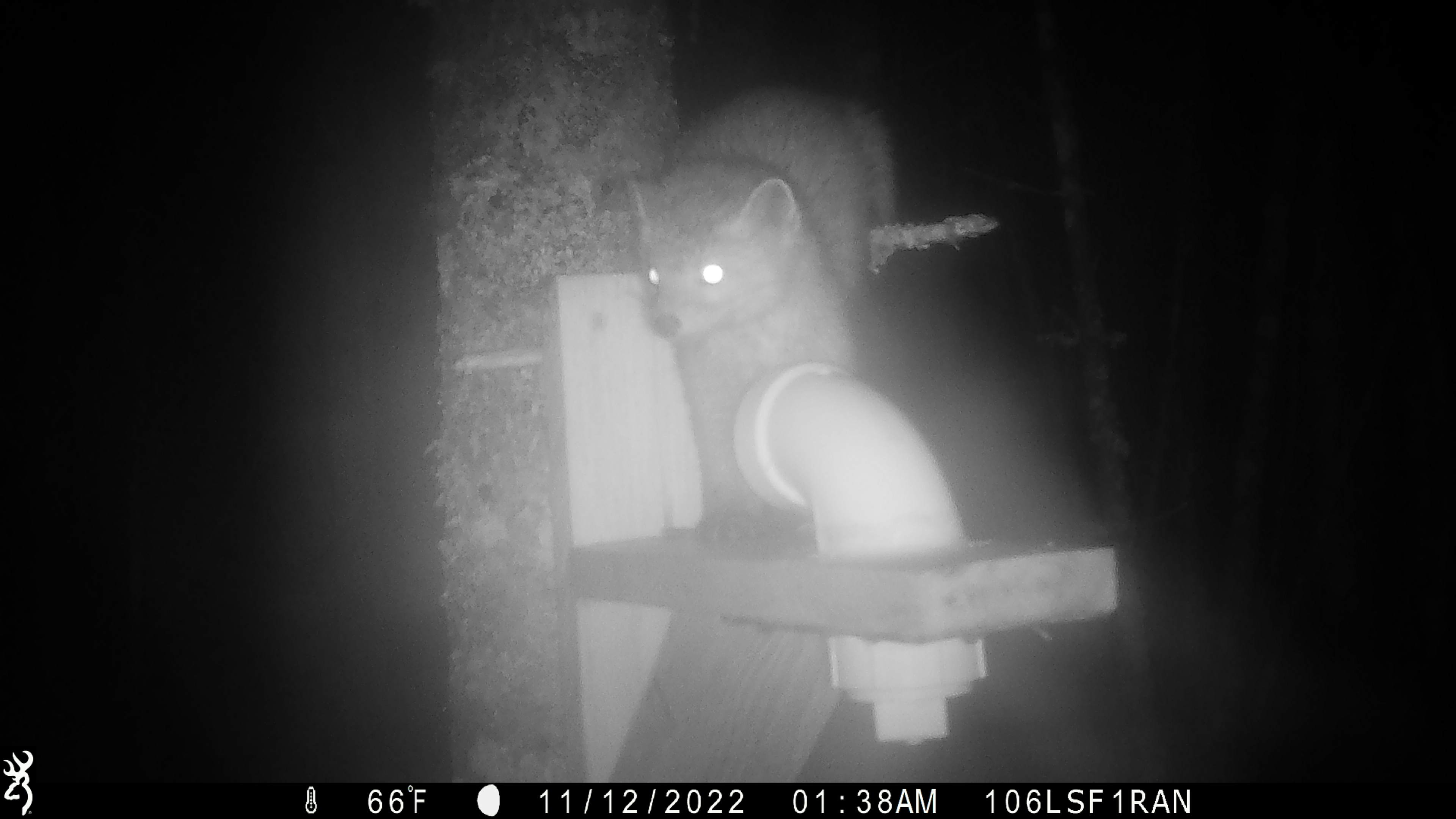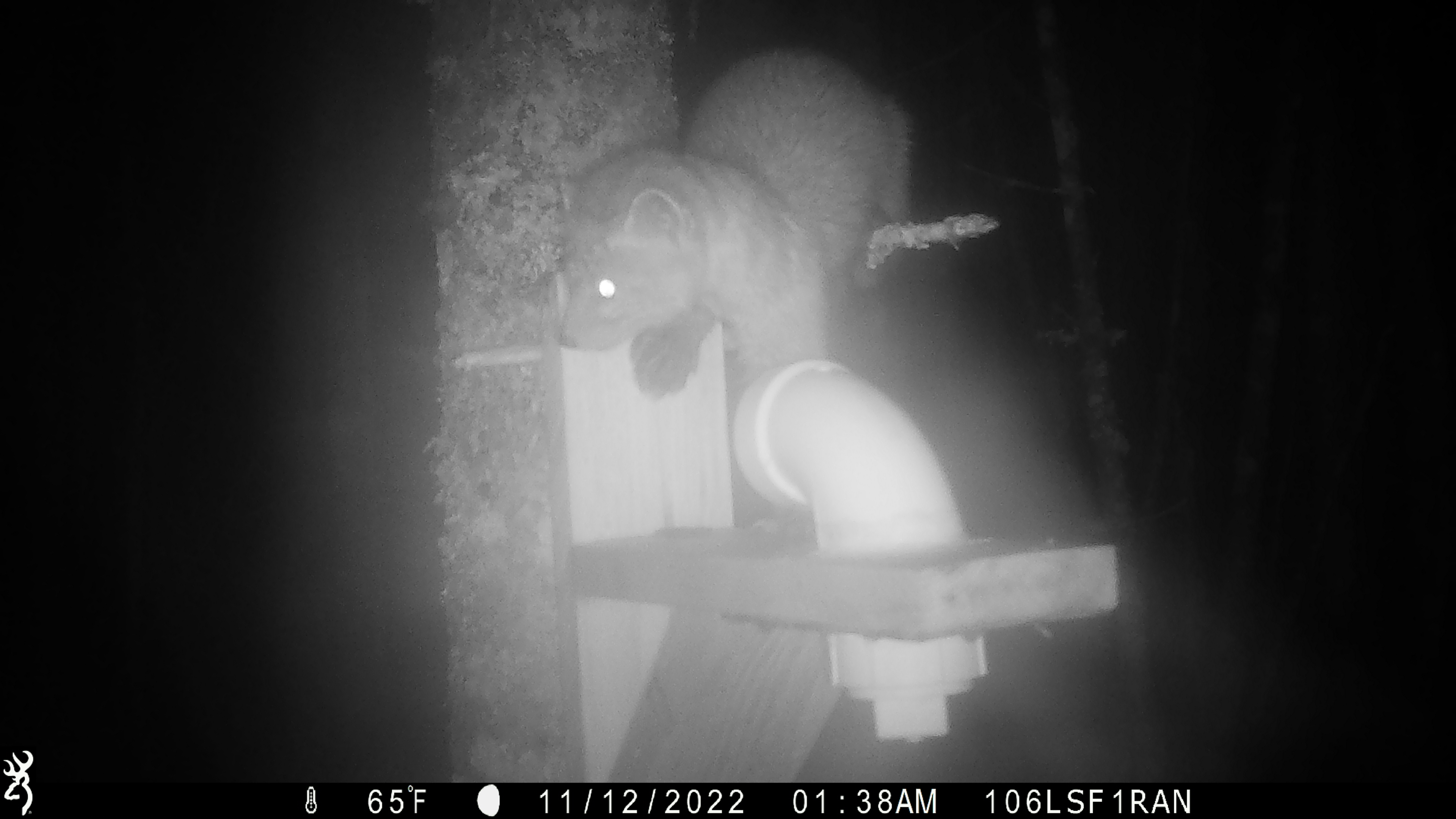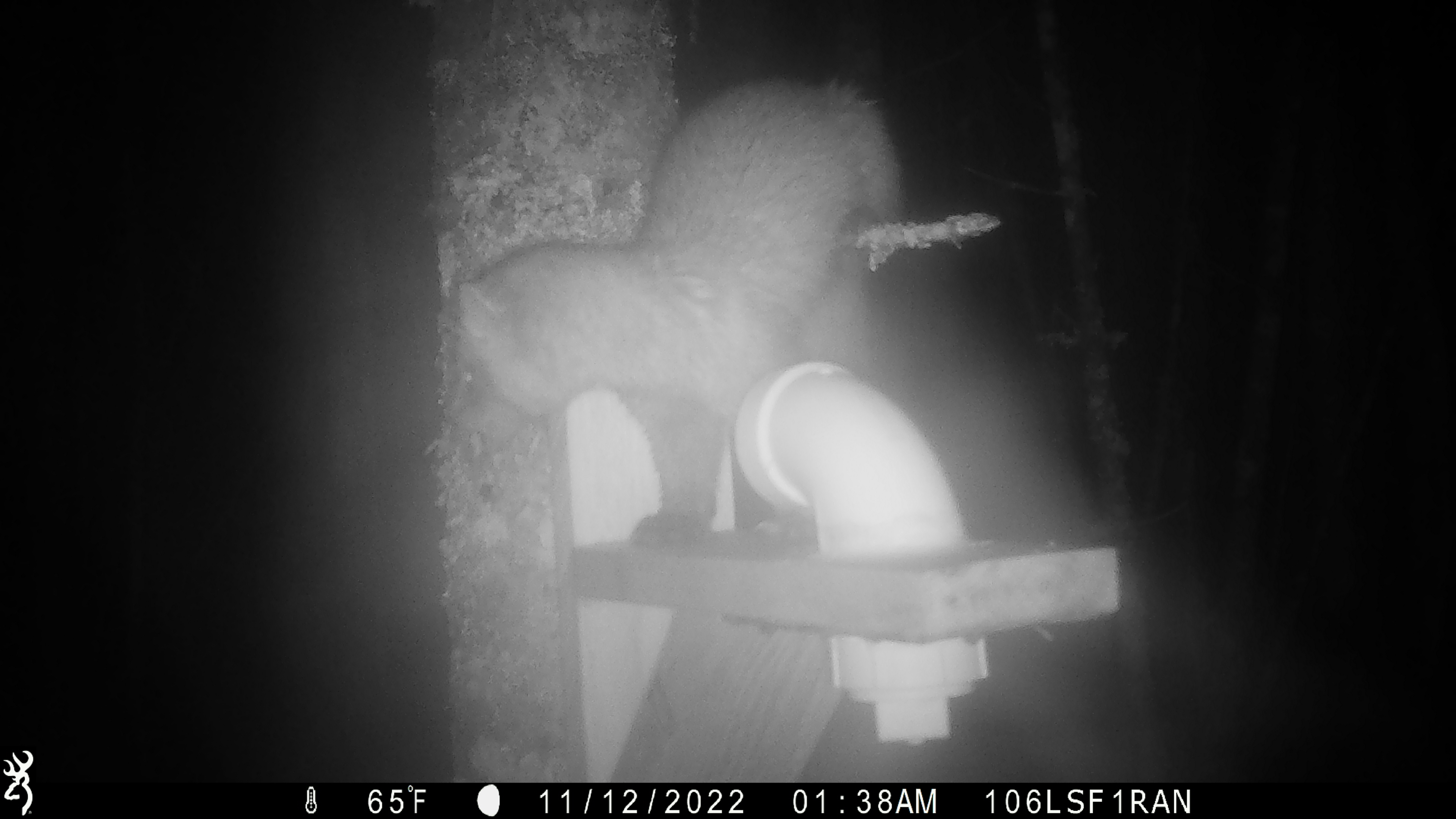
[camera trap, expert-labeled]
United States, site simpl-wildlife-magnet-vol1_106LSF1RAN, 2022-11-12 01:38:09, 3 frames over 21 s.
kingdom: Animalia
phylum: Chordata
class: Mammalia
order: Carnivora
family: Mustelidae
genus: Martes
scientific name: Martes americana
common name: american marten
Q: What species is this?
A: American marten (Martes americana).